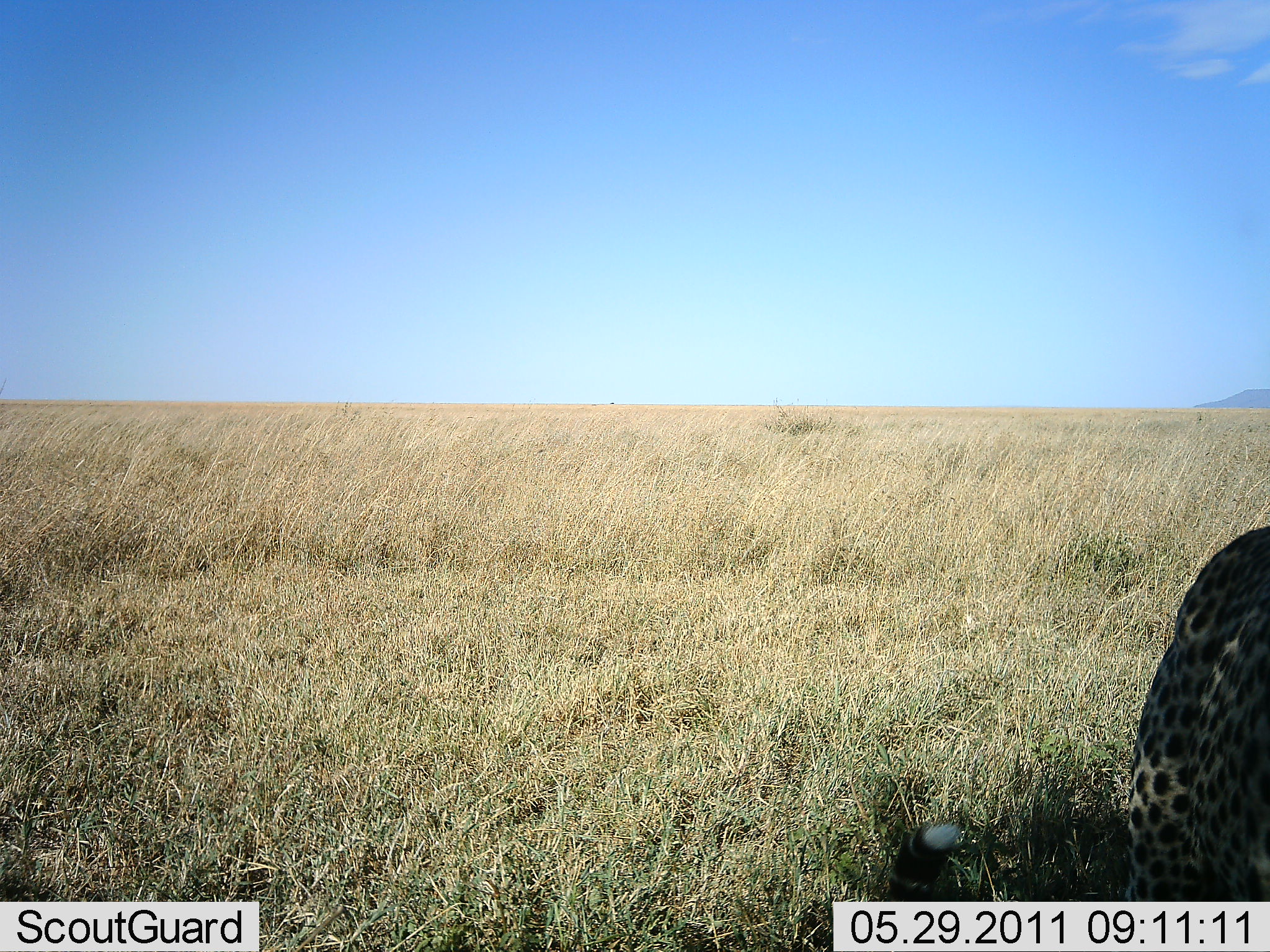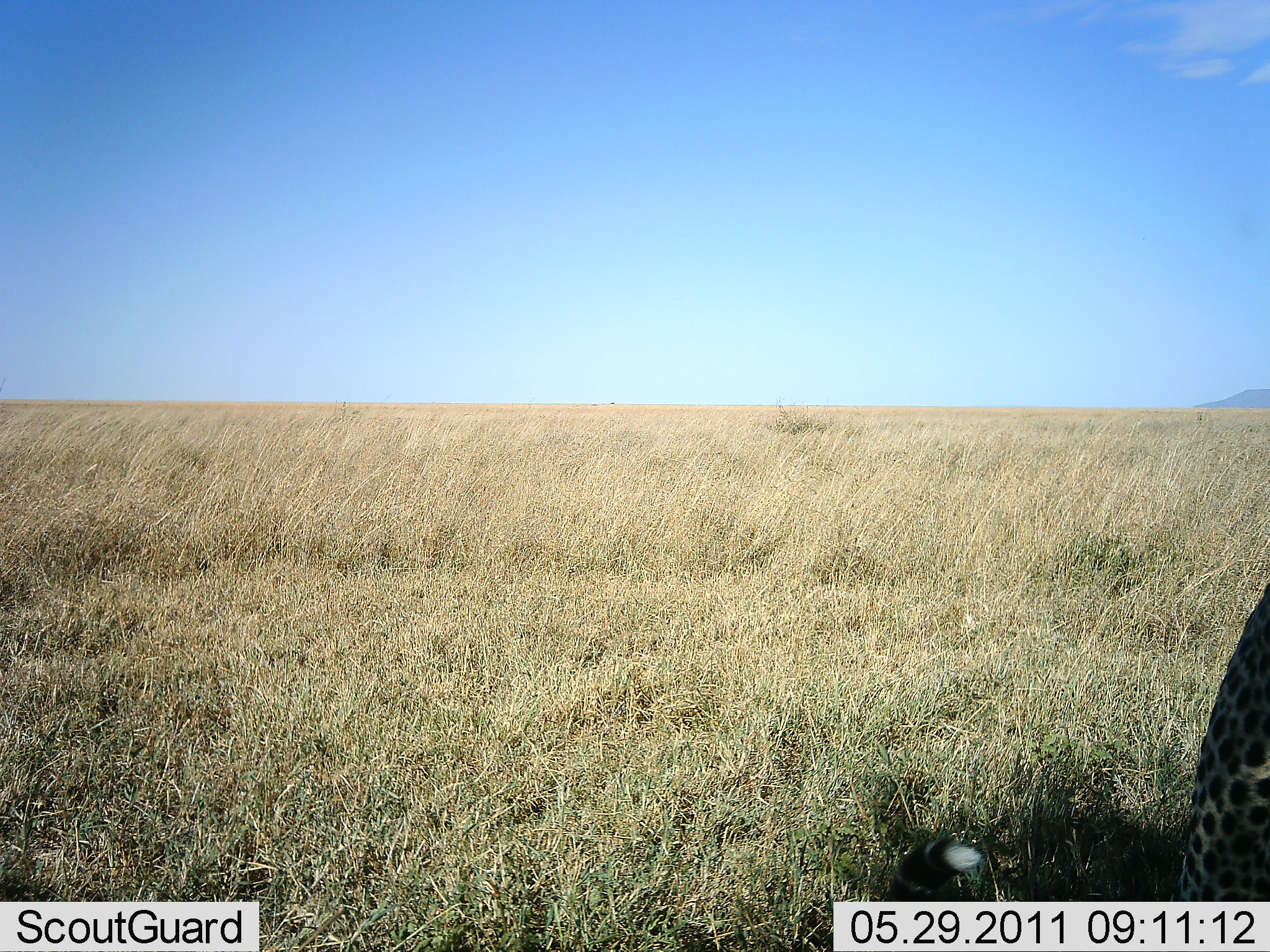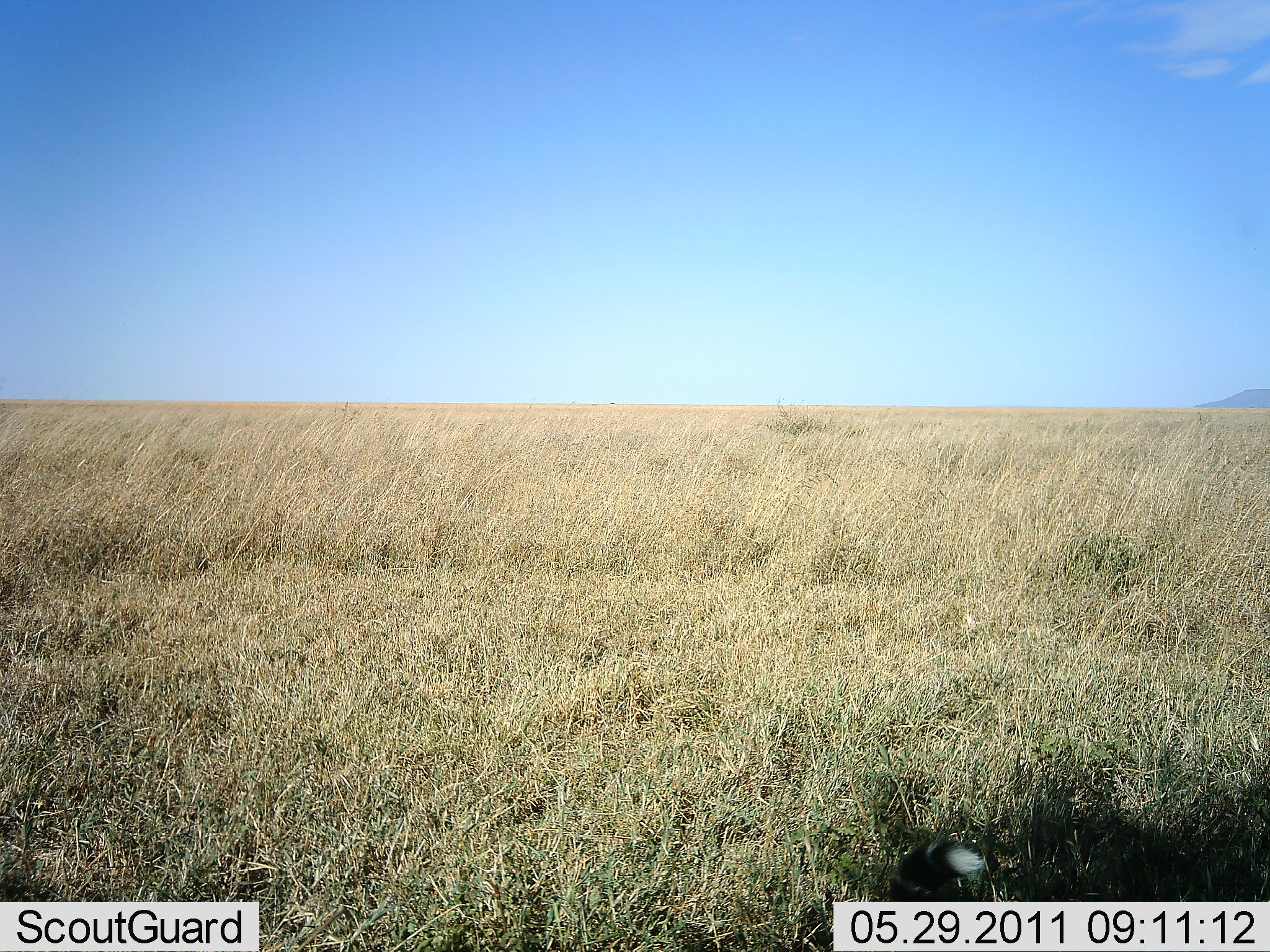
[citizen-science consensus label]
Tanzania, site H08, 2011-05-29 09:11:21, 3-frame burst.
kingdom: Animalia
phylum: Chordata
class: Mammalia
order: Carnivora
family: Felidae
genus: Acinonyx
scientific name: Acinonyx jubatus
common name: cheetah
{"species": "cheetah (Acinonyx jubatus)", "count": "1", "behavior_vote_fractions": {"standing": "27%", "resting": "27%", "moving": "55%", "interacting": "0%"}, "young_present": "0%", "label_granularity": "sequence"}